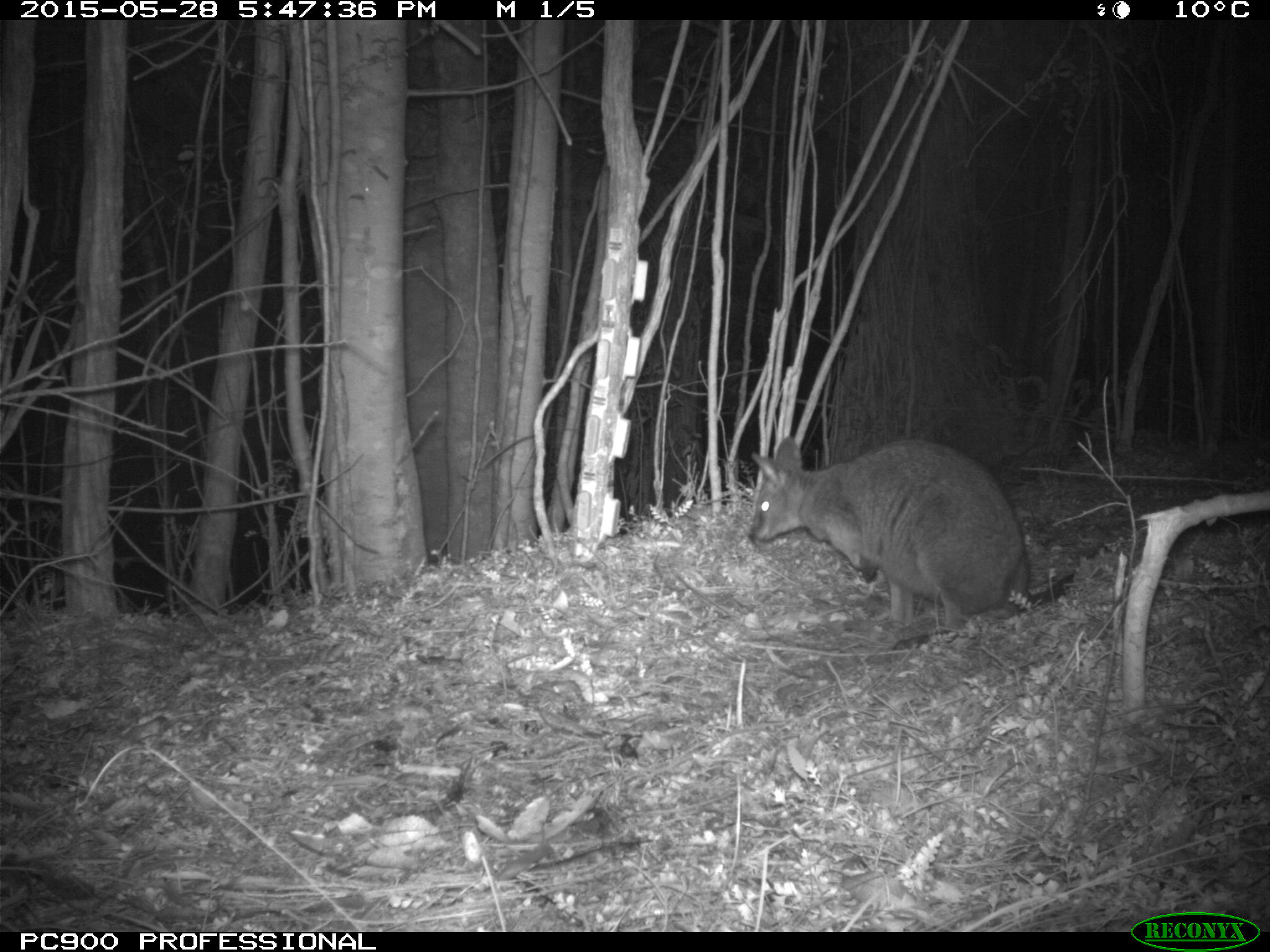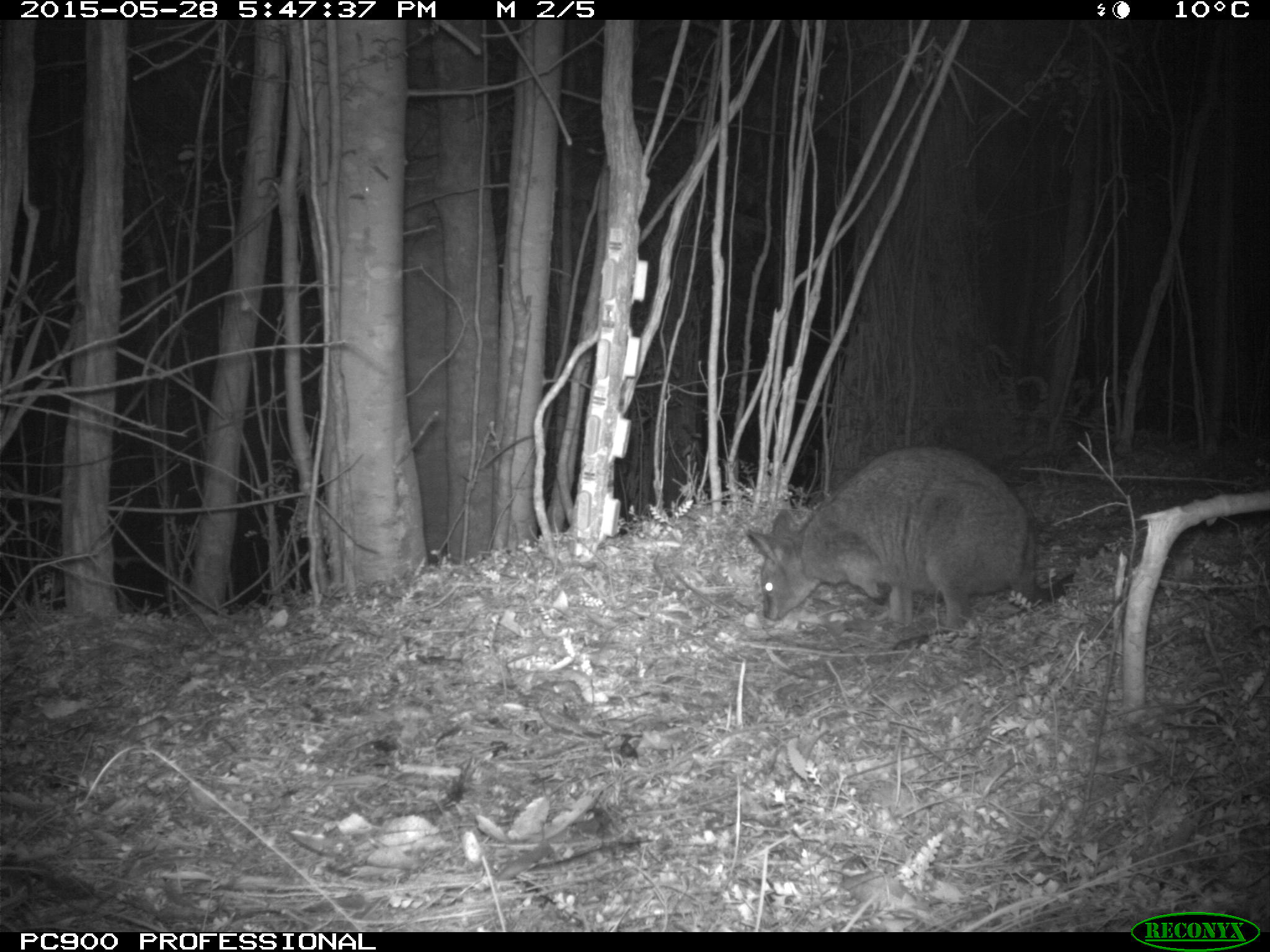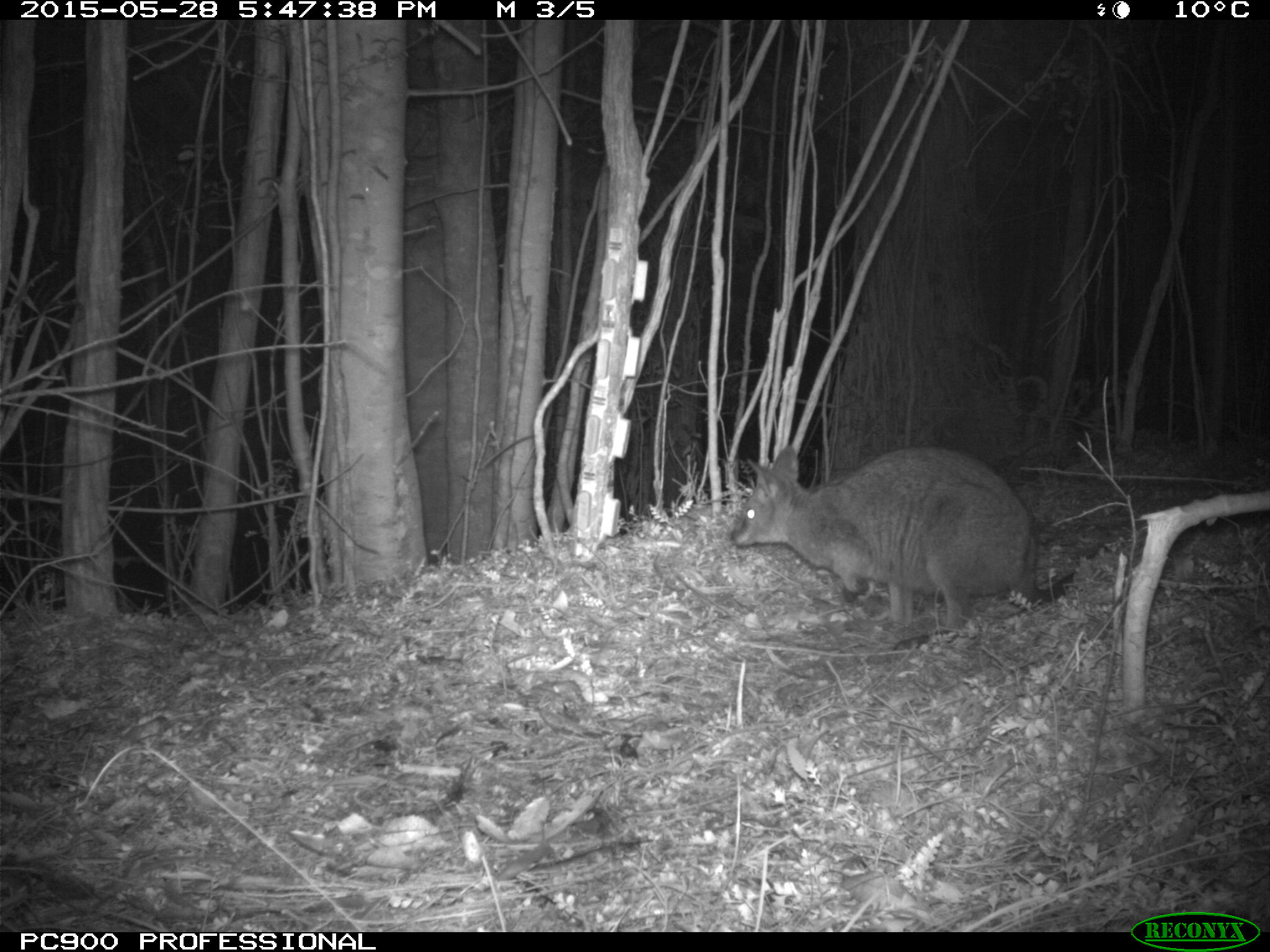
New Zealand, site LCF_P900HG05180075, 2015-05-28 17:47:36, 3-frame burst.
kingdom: Animalia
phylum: Chordata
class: Mammalia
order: Diprotodontia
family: Macropodidae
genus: Notamacropus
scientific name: Notamacropus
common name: wallaby